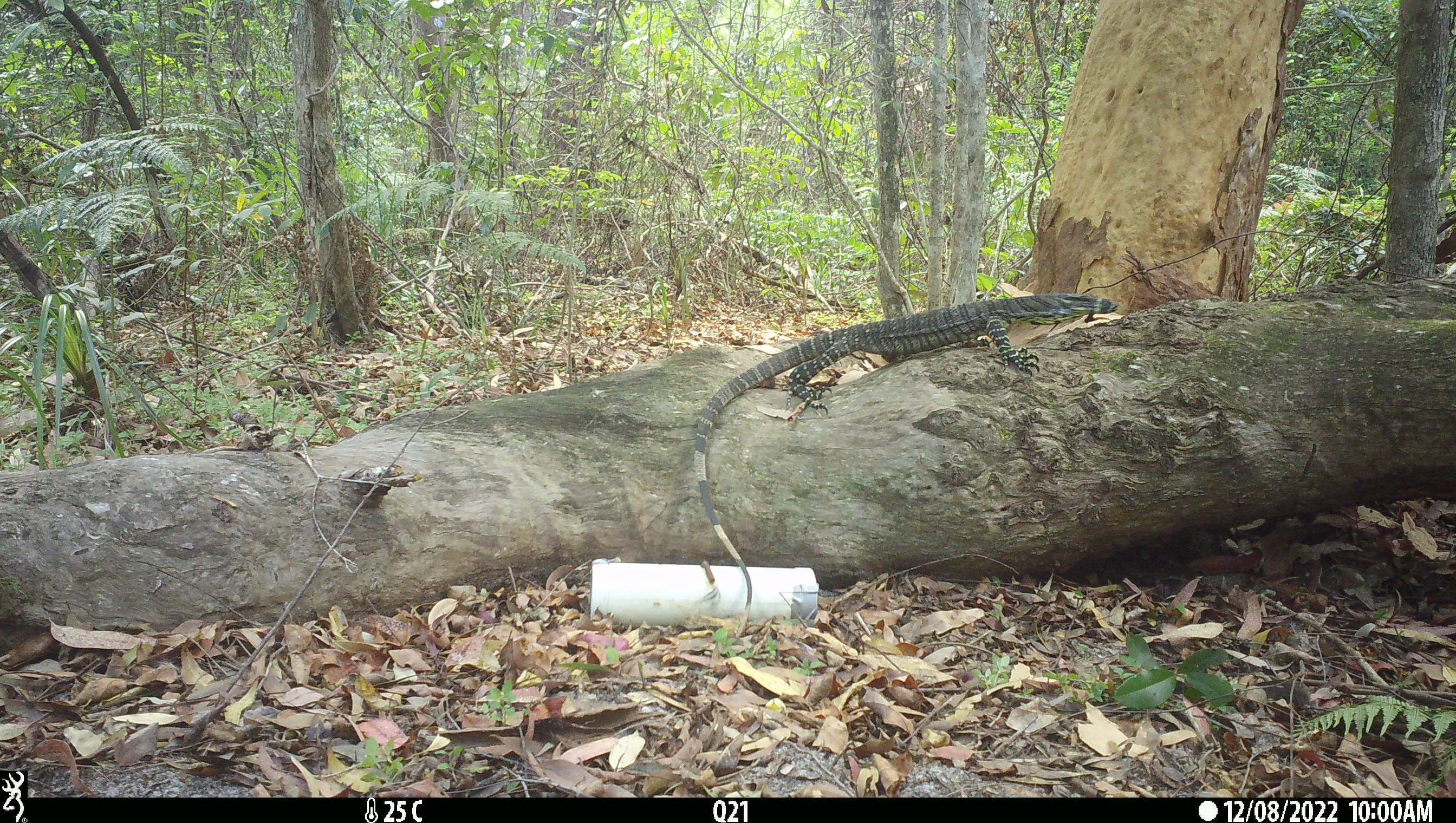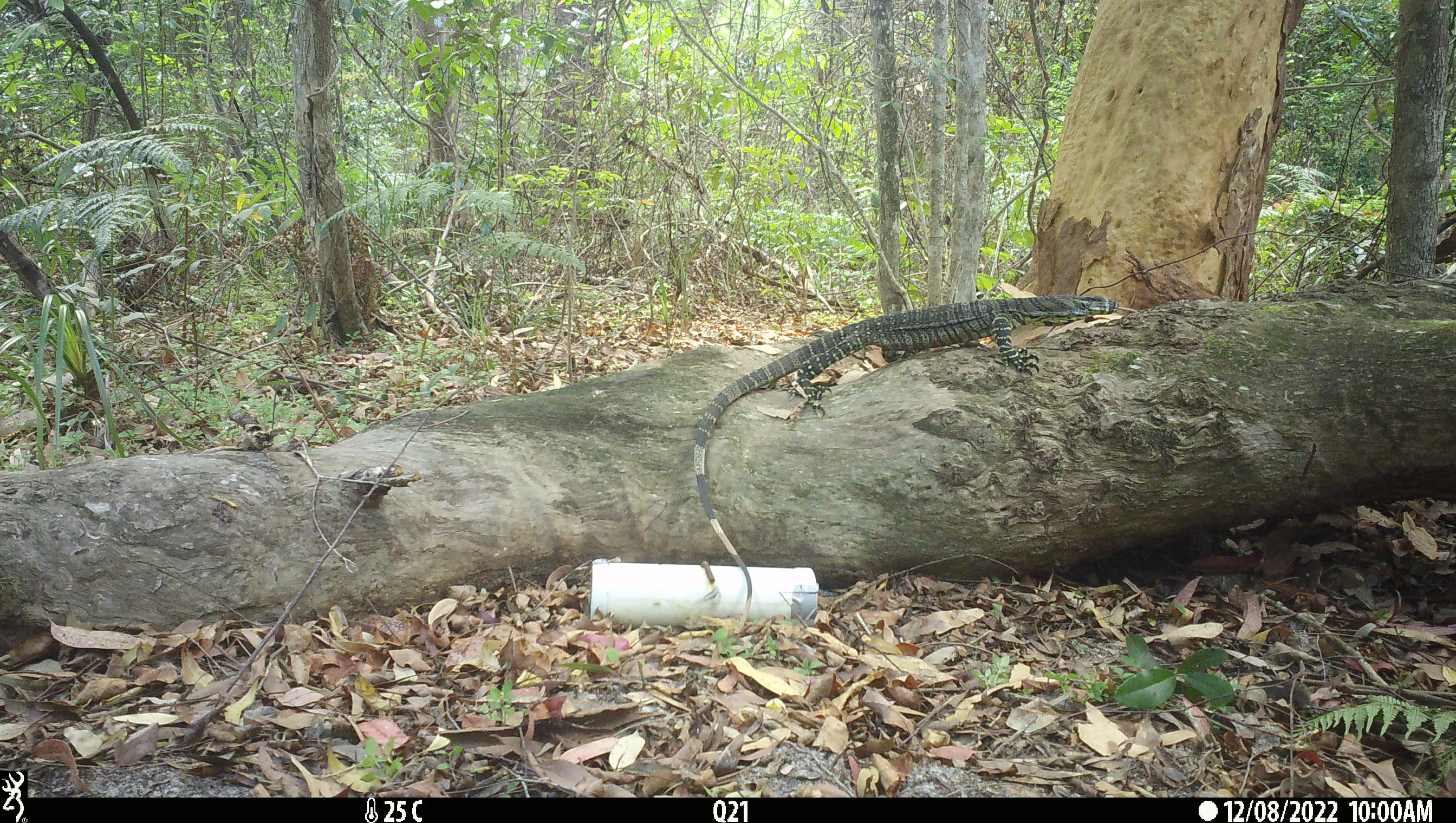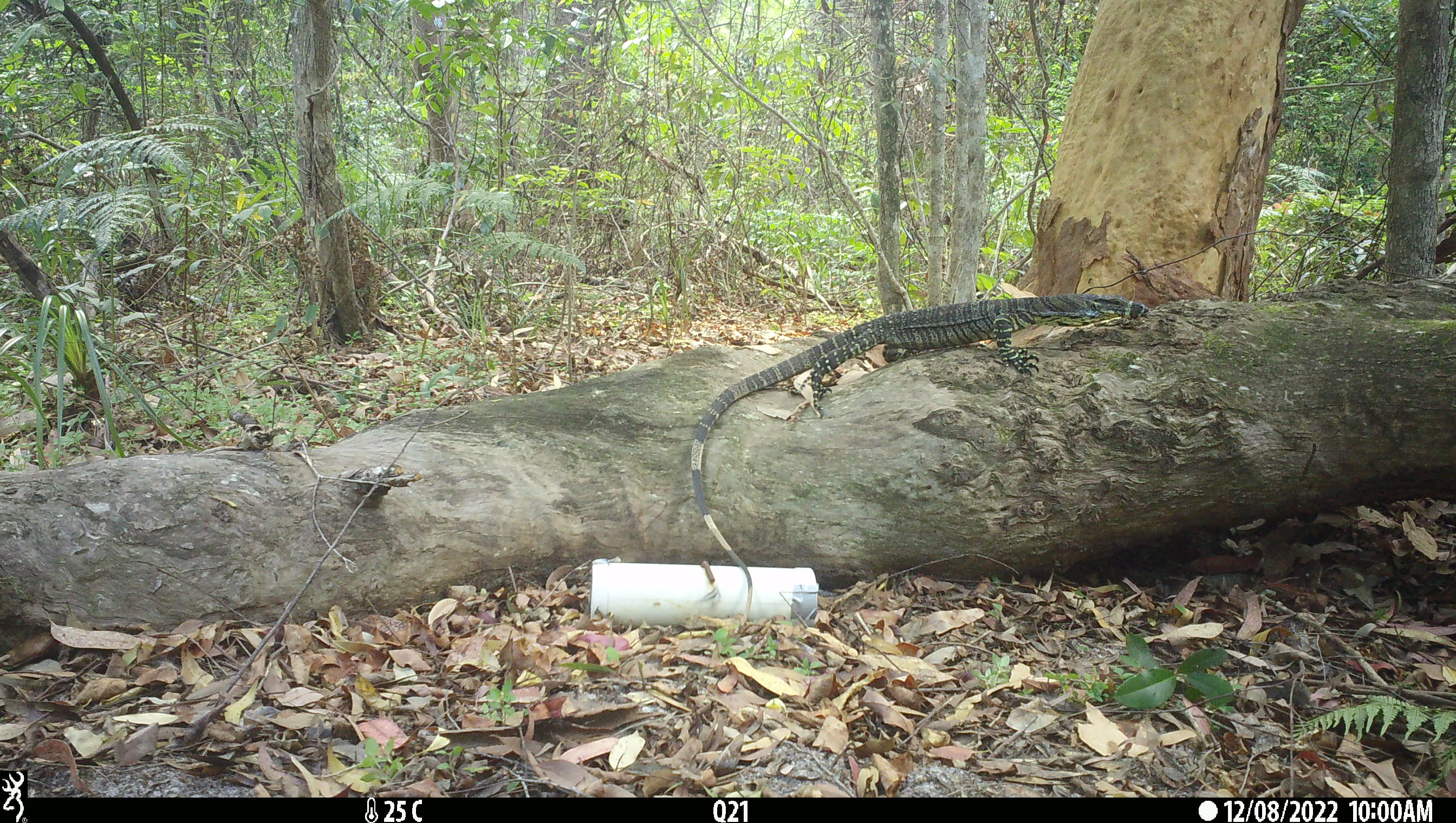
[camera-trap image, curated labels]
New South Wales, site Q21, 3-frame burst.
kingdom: Animalia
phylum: Chordata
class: Reptilia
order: Squamata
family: Varanidae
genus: Varanus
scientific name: Varanus varius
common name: lace monitor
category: goanna